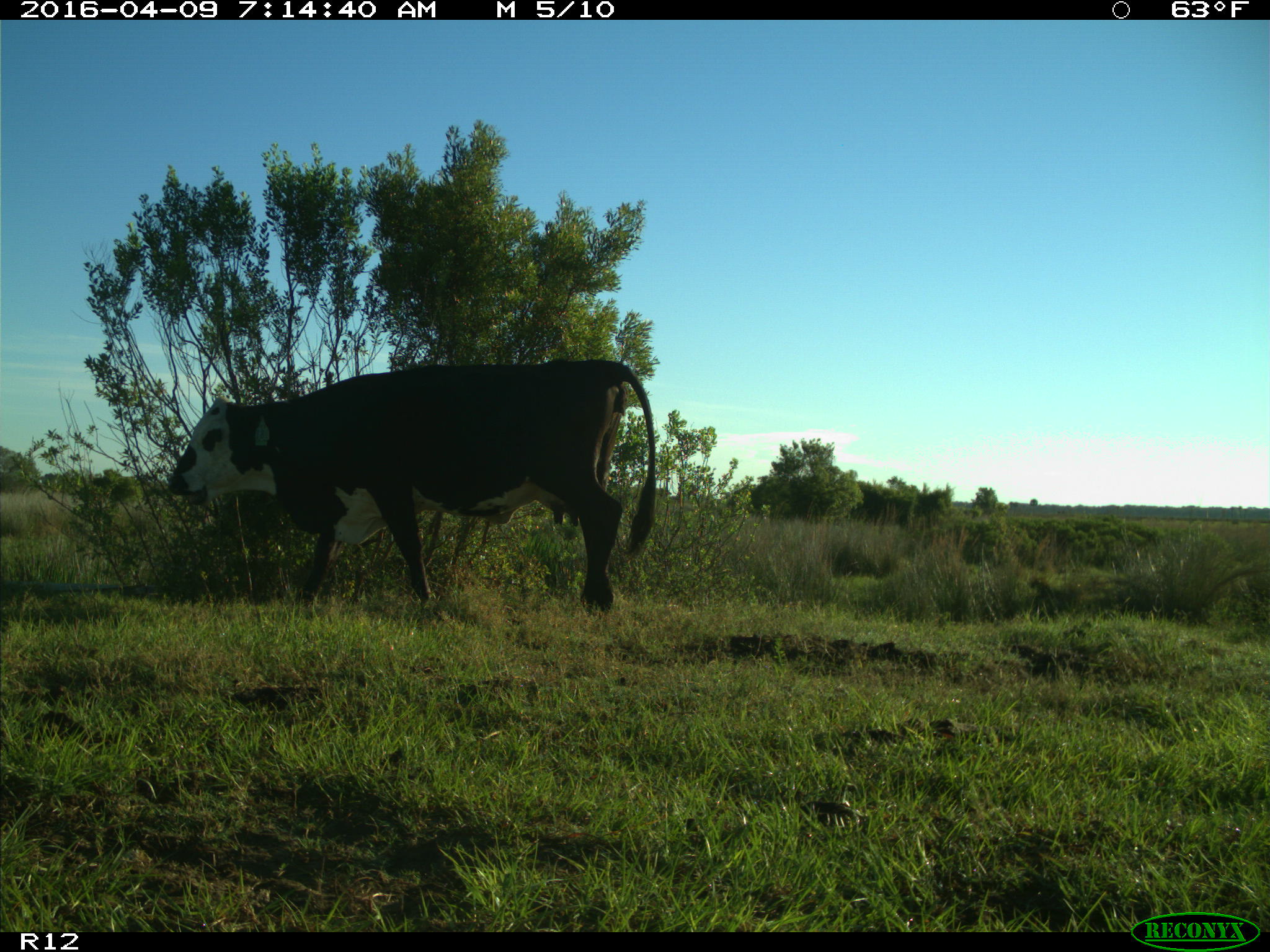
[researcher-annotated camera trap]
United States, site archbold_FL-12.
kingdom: Animalia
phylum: Chordata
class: Mammalia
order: Artiodactyla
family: Bovidae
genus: Bos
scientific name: Bos taurus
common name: domestic cow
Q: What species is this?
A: Bos taurus (domestic cow).